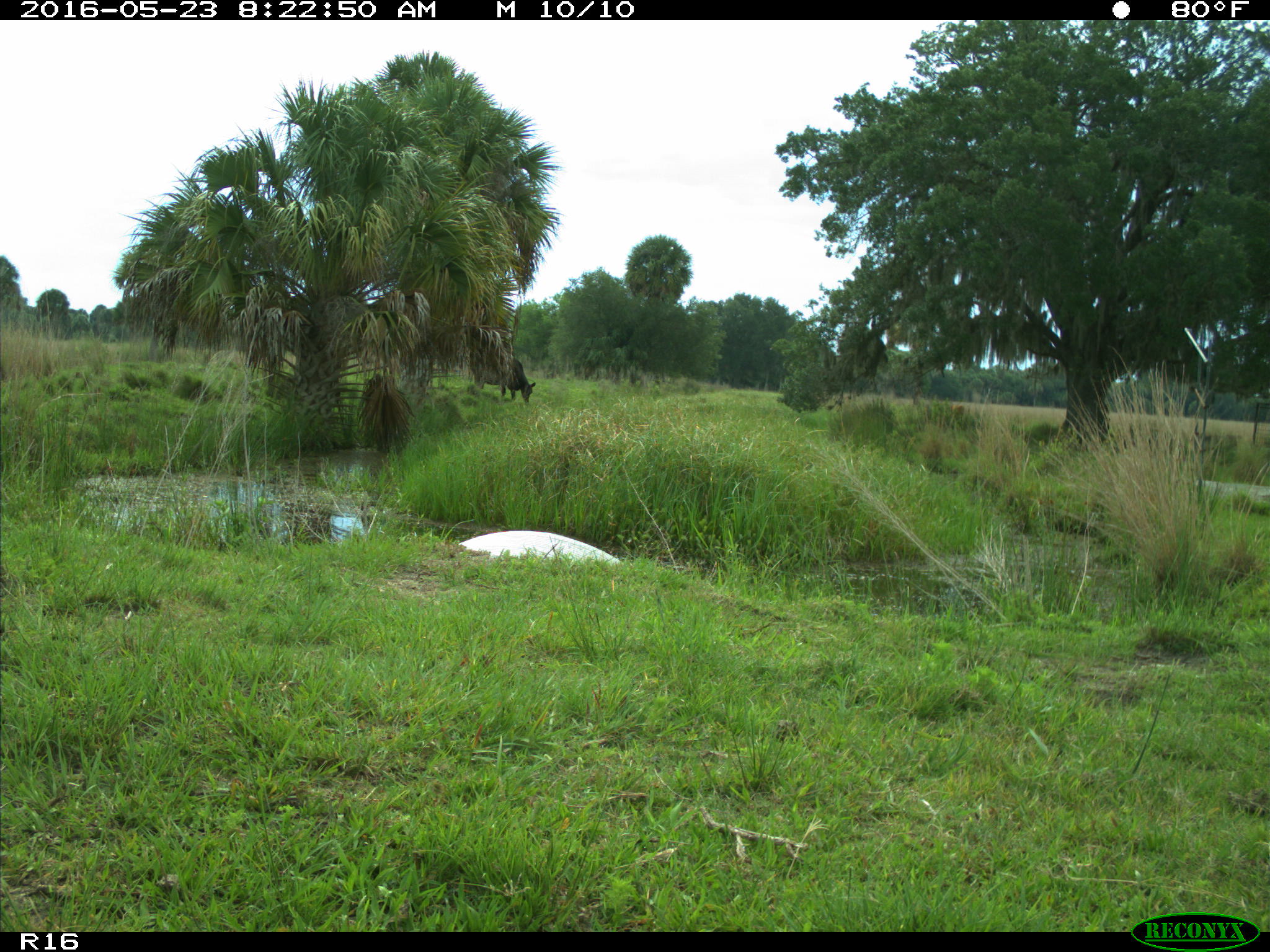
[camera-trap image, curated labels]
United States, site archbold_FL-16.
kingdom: Animalia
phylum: Chordata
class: Mammalia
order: Artiodactyla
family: Bovidae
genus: Bos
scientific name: Bos taurus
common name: domestic cow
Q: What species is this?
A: Bos taurus (domestic cow).